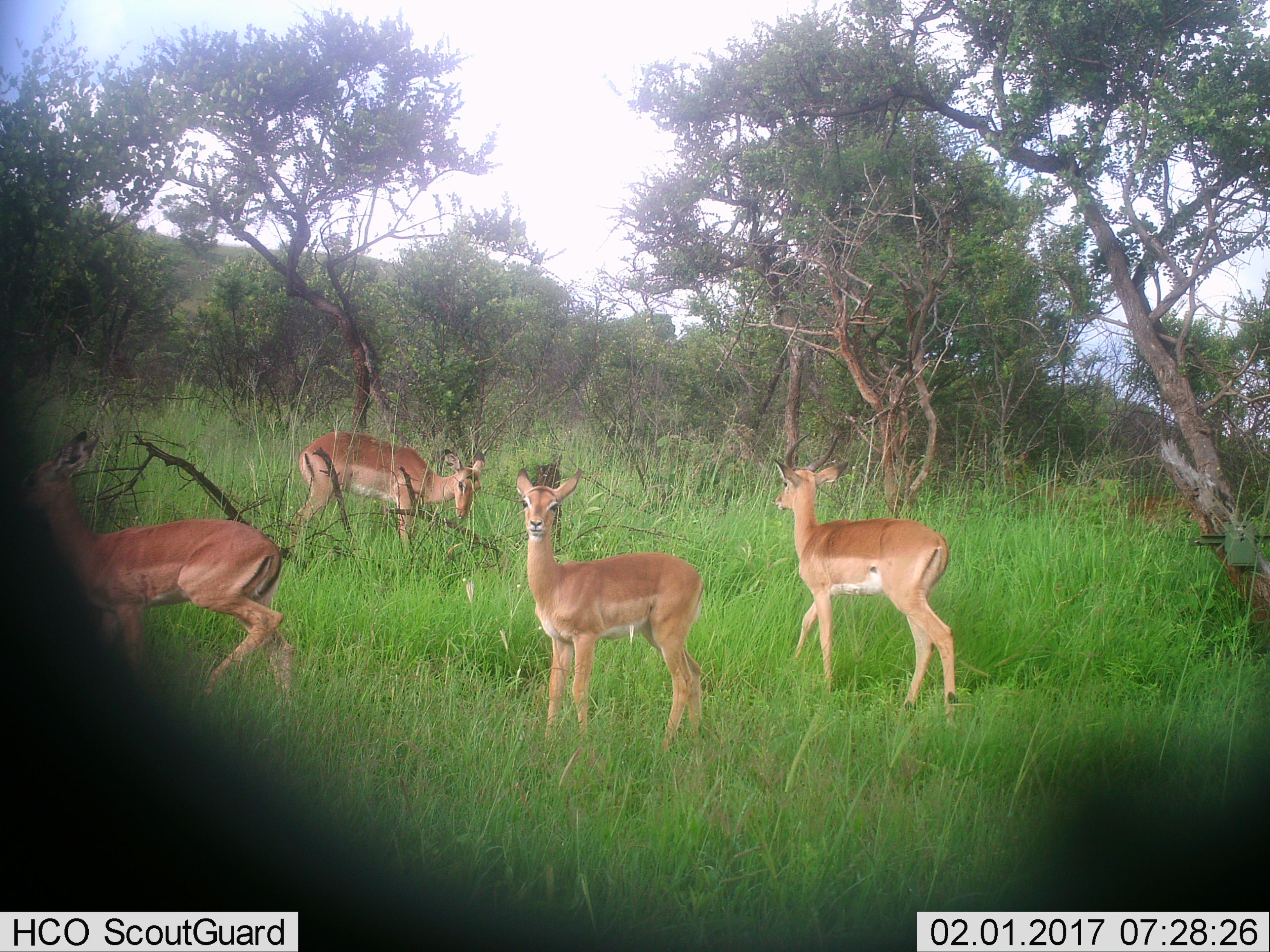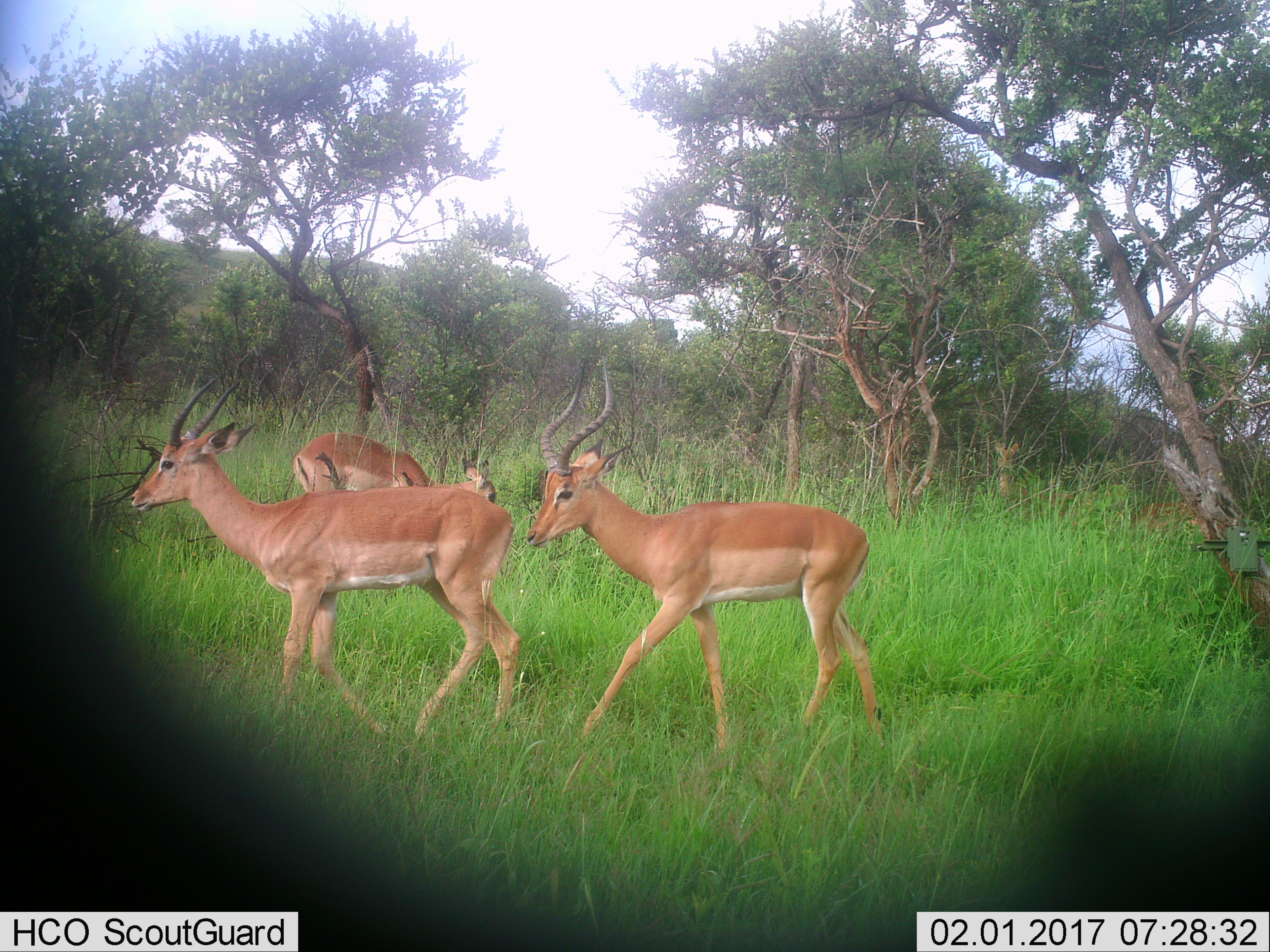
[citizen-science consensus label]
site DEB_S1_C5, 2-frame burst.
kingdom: Animalia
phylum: Chordata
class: Mammalia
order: Artiodactyla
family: Bovidae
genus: Aepyceros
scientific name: Aepyceros melampus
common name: impala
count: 4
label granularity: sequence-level